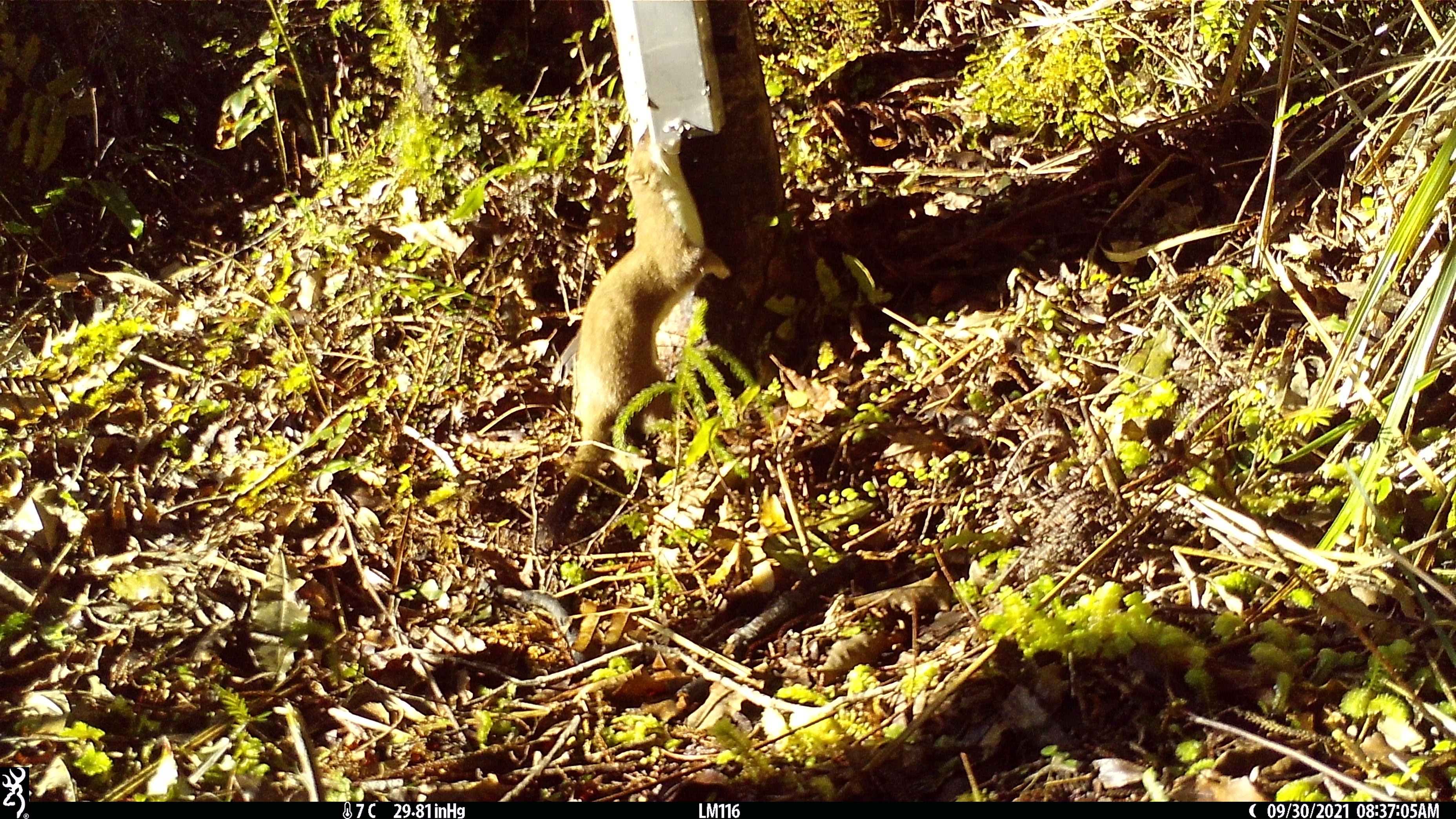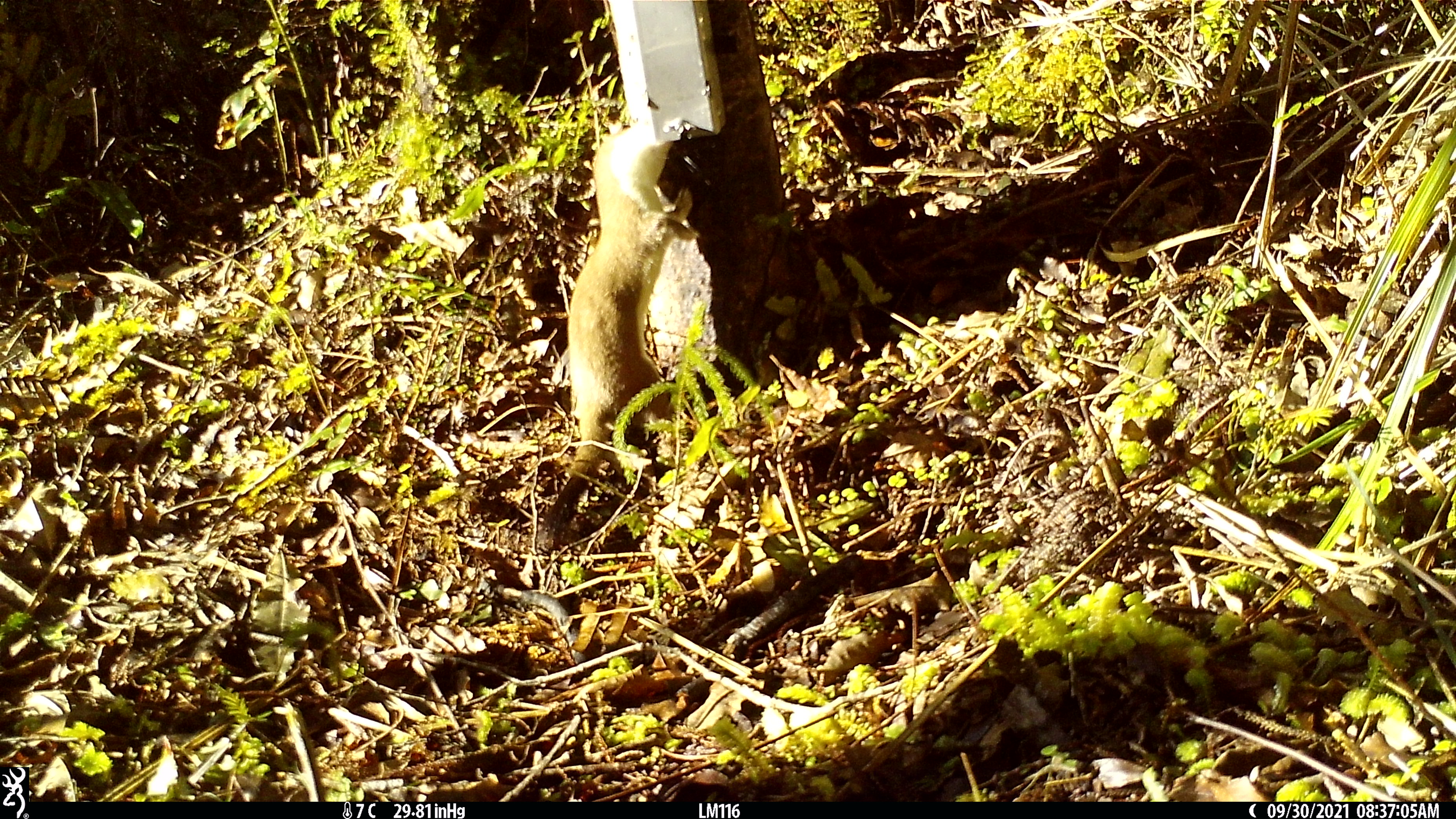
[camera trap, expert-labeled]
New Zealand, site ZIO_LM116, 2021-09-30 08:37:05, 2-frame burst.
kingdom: Animalia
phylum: Chordata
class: Mammalia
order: Carnivora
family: Mustelidae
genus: Mustela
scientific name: Mustela erminea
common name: stoat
Stoat (Mustela erminea).